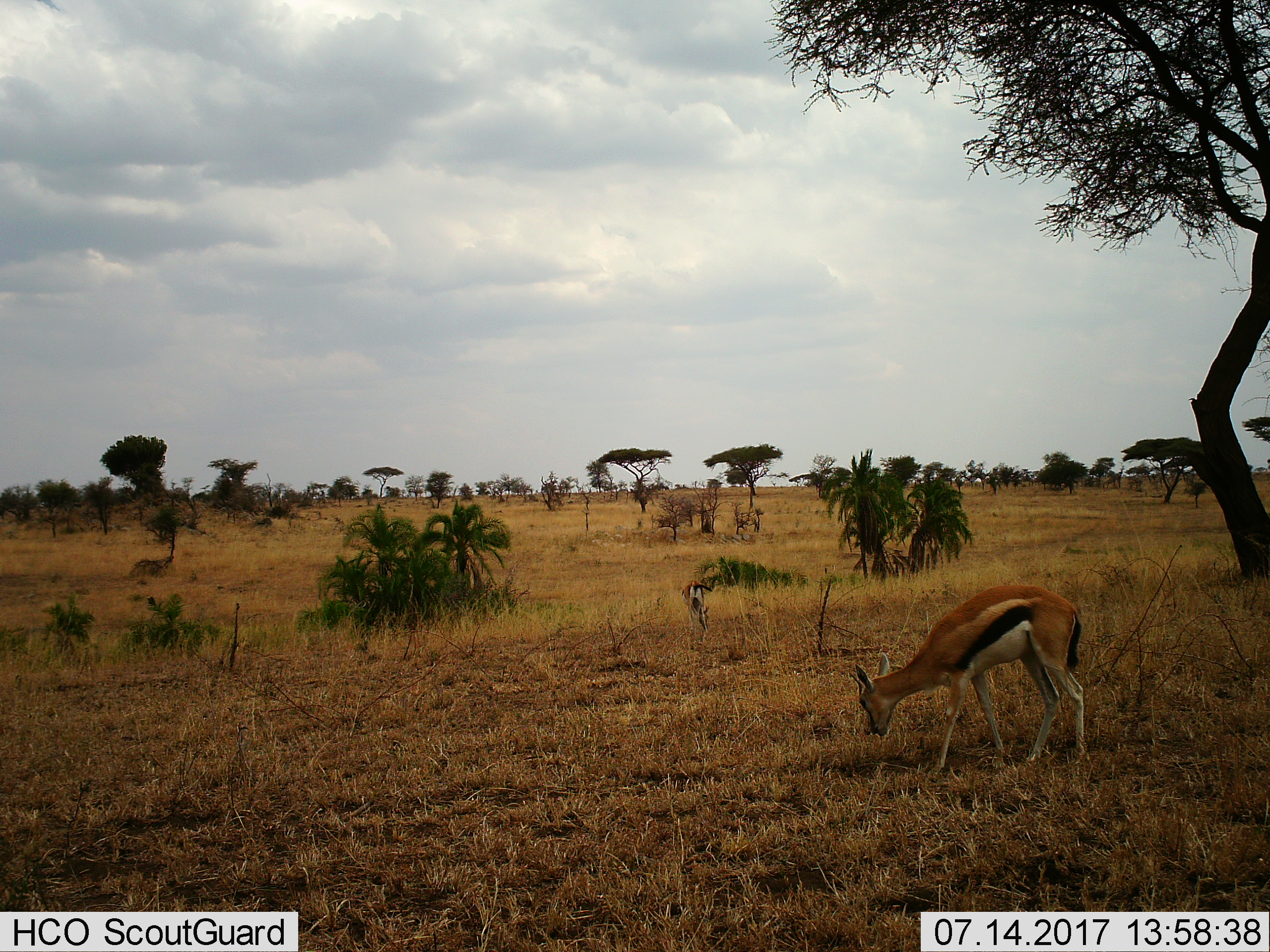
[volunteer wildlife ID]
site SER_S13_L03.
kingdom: Animalia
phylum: Chordata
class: Mammalia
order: Artiodactyla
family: Bovidae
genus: Eudorcas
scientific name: Eudorcas thomsonii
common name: thomson's gazelle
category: gazellethomsons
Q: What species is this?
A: Gazellethomsons (thomson's gazelle) (Eudorcas thomsonii).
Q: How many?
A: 2.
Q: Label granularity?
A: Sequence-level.